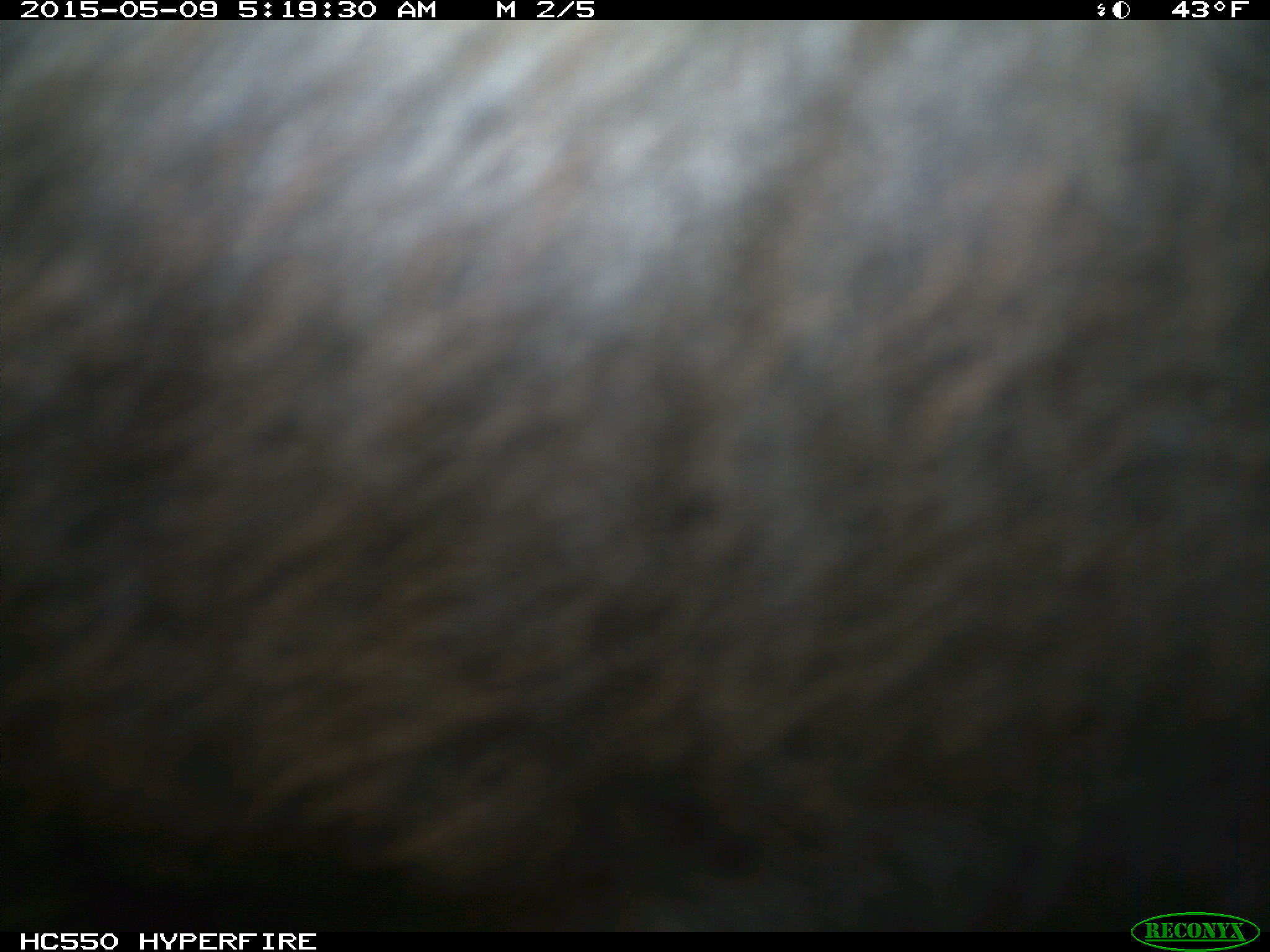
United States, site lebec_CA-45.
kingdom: Animalia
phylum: Chordata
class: Mammalia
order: Artiodactyla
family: Bovidae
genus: Bos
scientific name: Bos taurus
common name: domestic cow